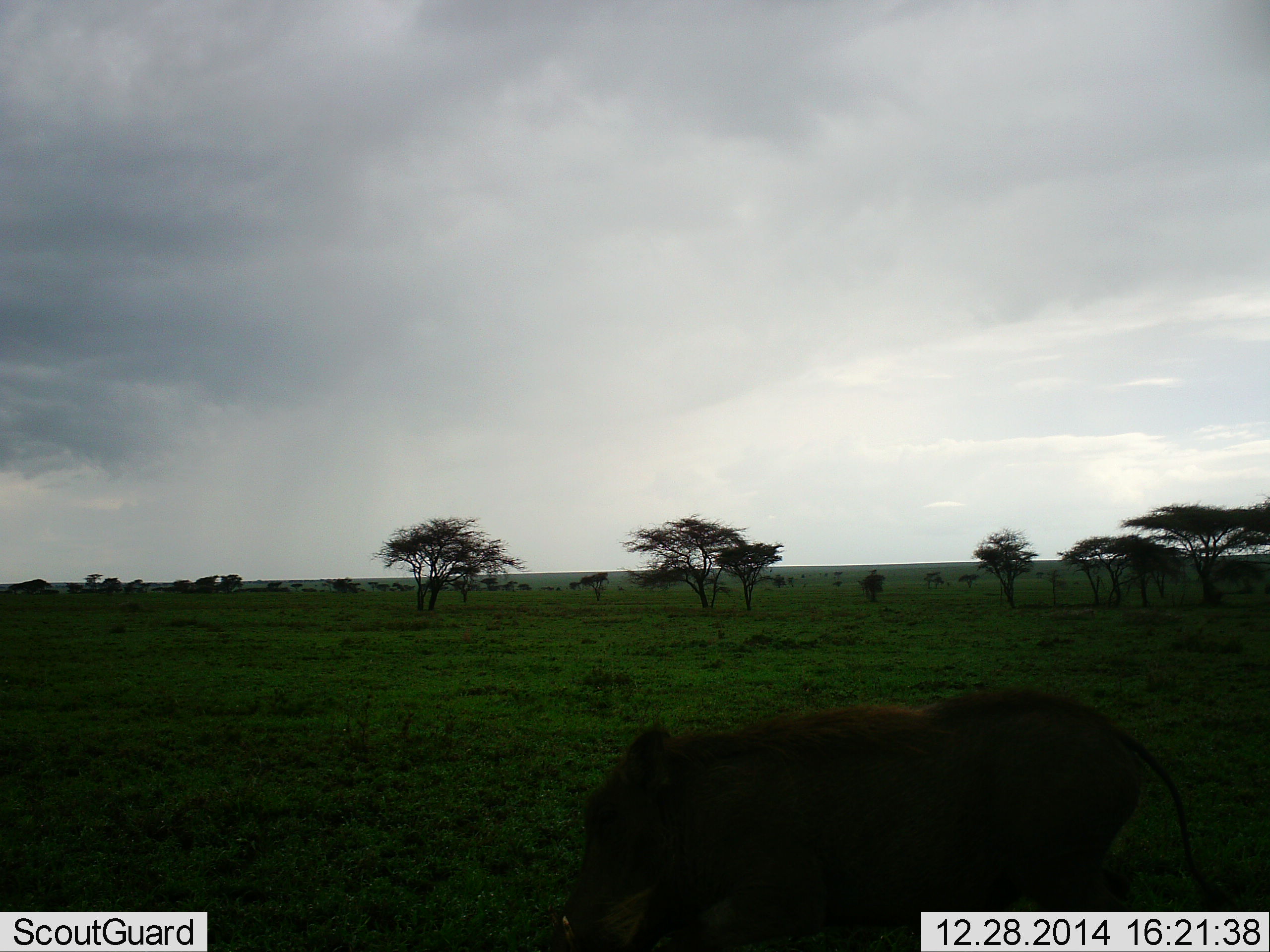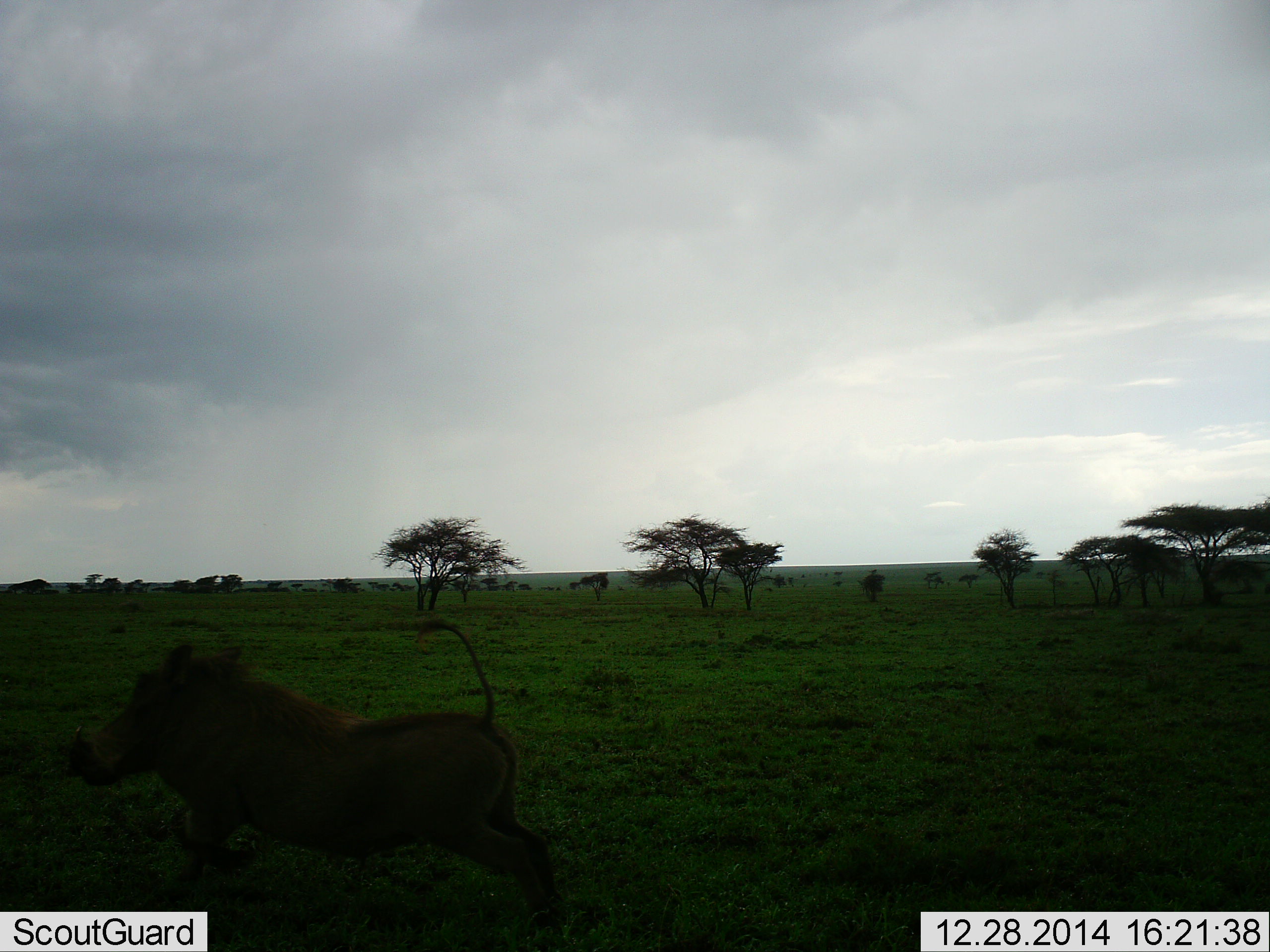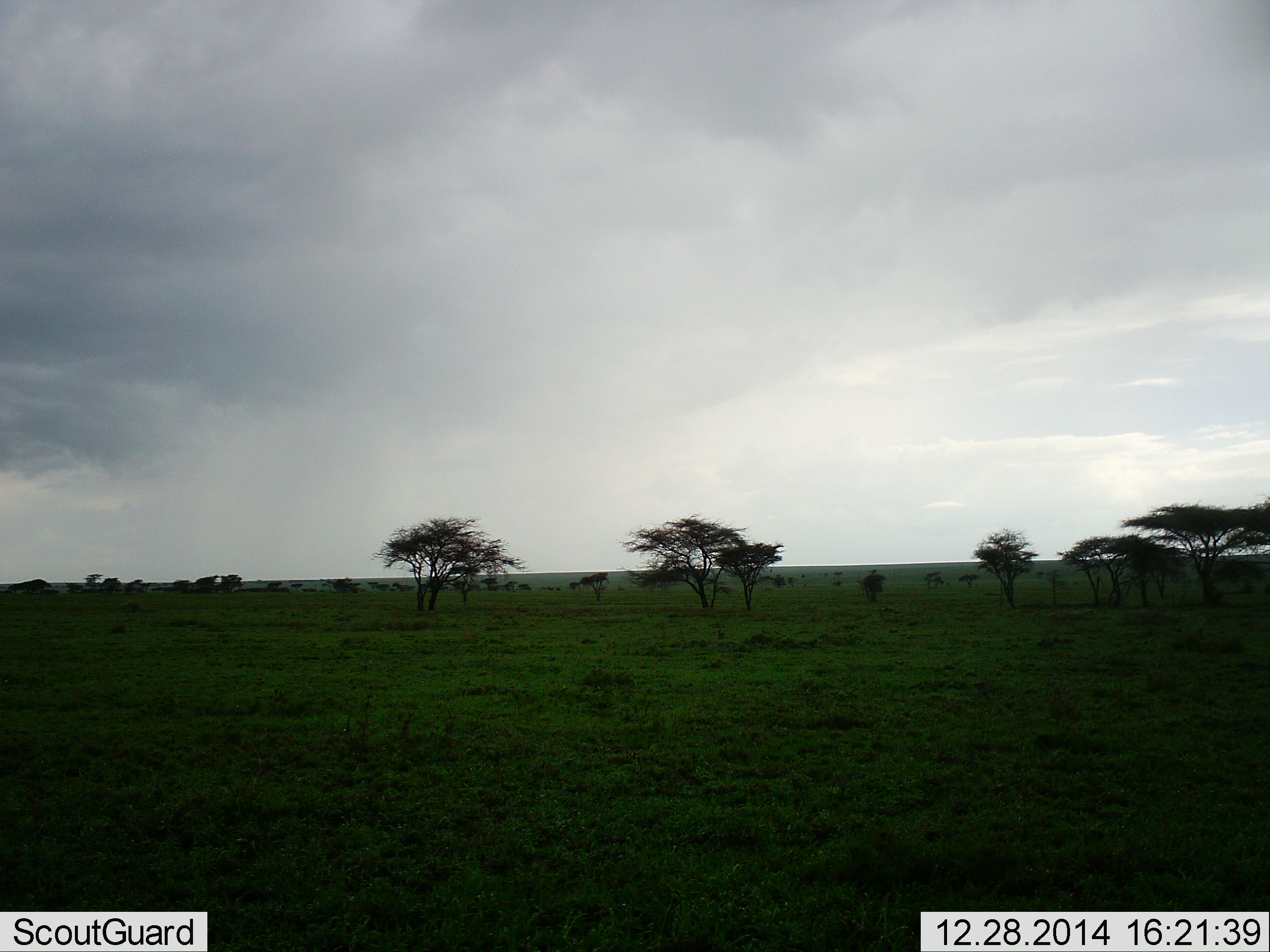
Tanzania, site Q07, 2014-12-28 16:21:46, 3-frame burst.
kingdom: Animalia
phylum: Chordata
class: Mammalia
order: Artiodactyla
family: Suidae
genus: Phacochoerus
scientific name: Phacochoerus africanus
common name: warthog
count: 1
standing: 9%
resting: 0%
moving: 100%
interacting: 0%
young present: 0%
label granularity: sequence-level